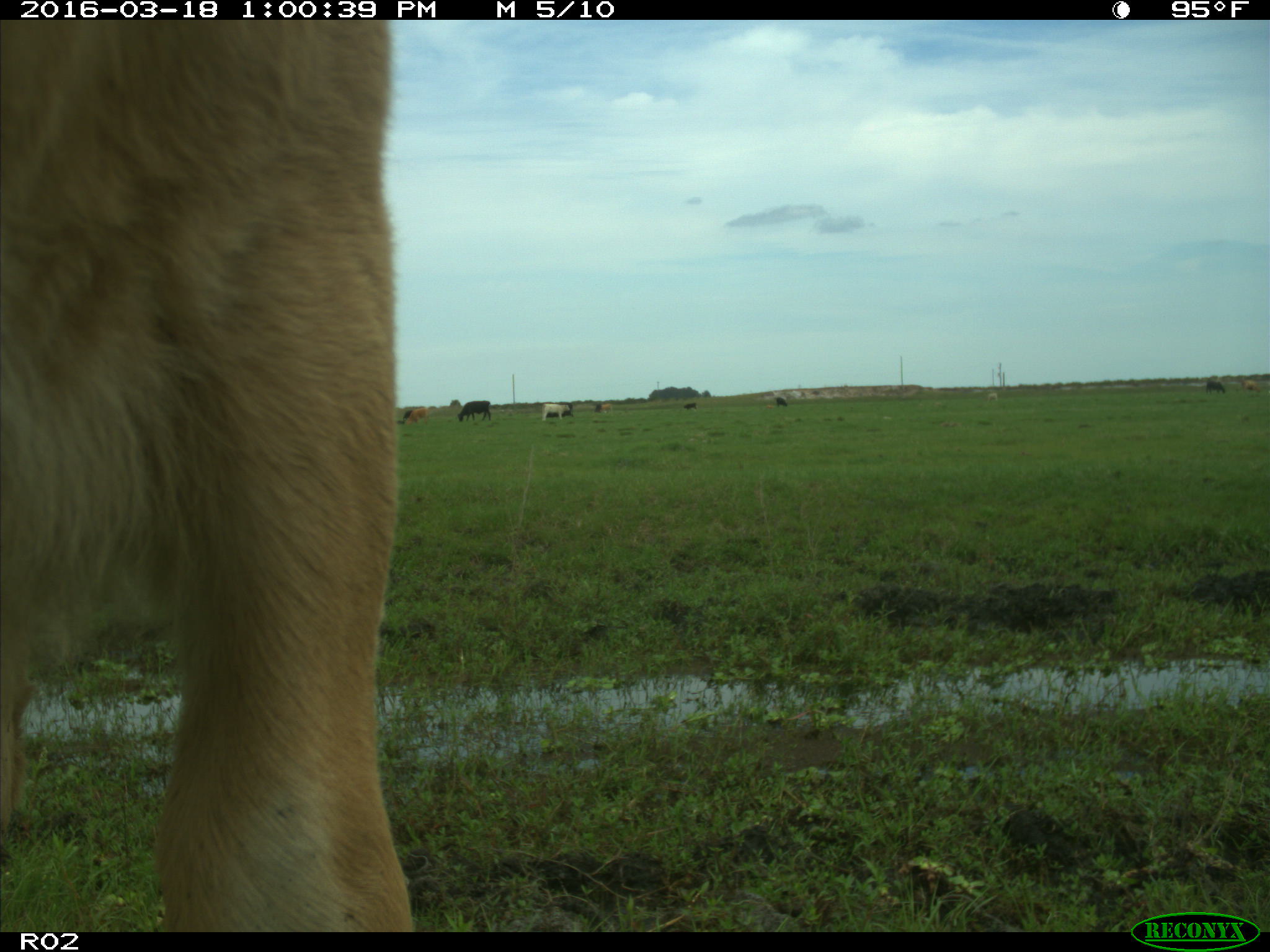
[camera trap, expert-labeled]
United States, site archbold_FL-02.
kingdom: Animalia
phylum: Chordata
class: Mammalia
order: Artiodactyla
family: Bovidae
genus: Bos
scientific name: Bos taurus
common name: domestic cow